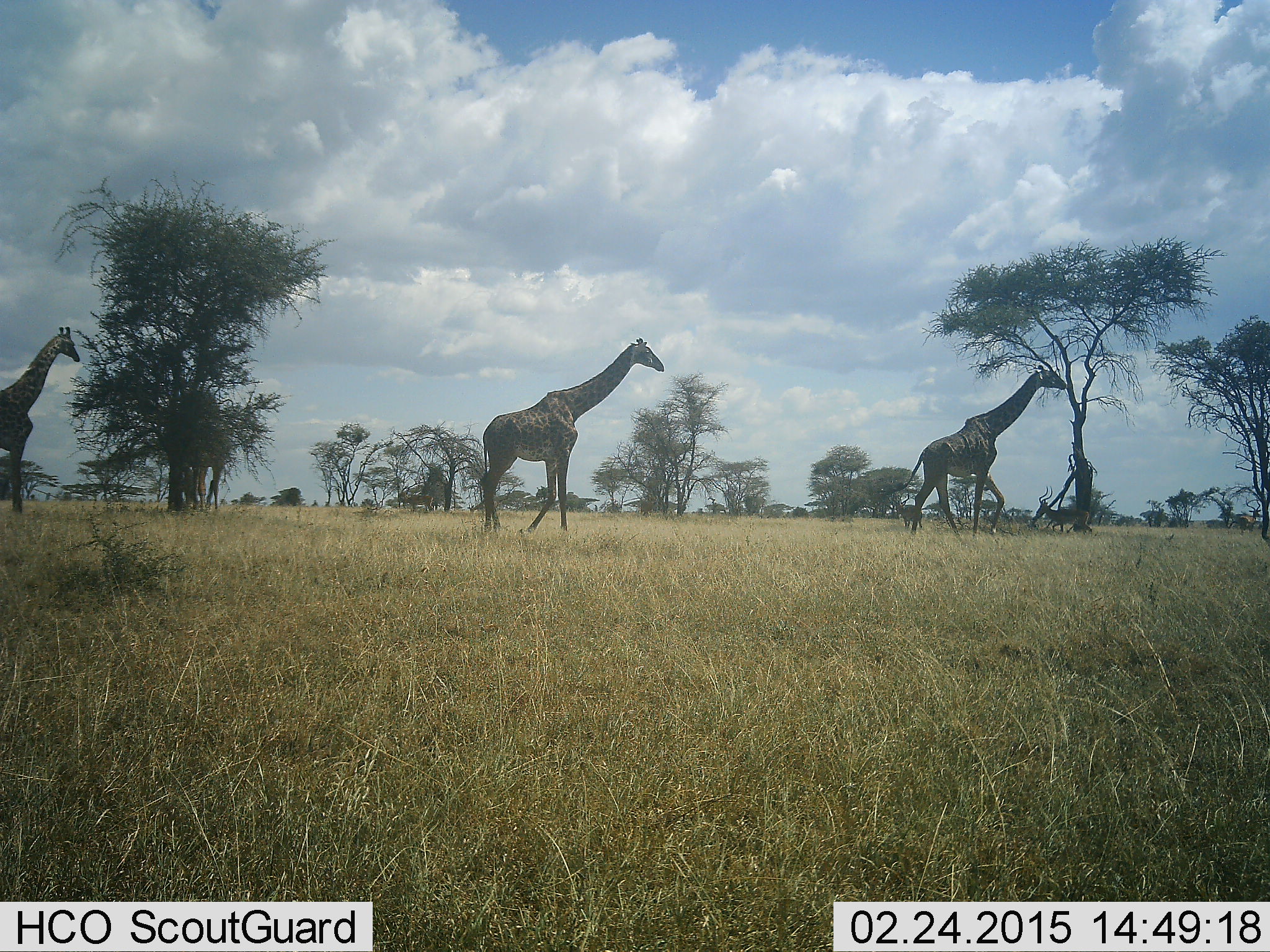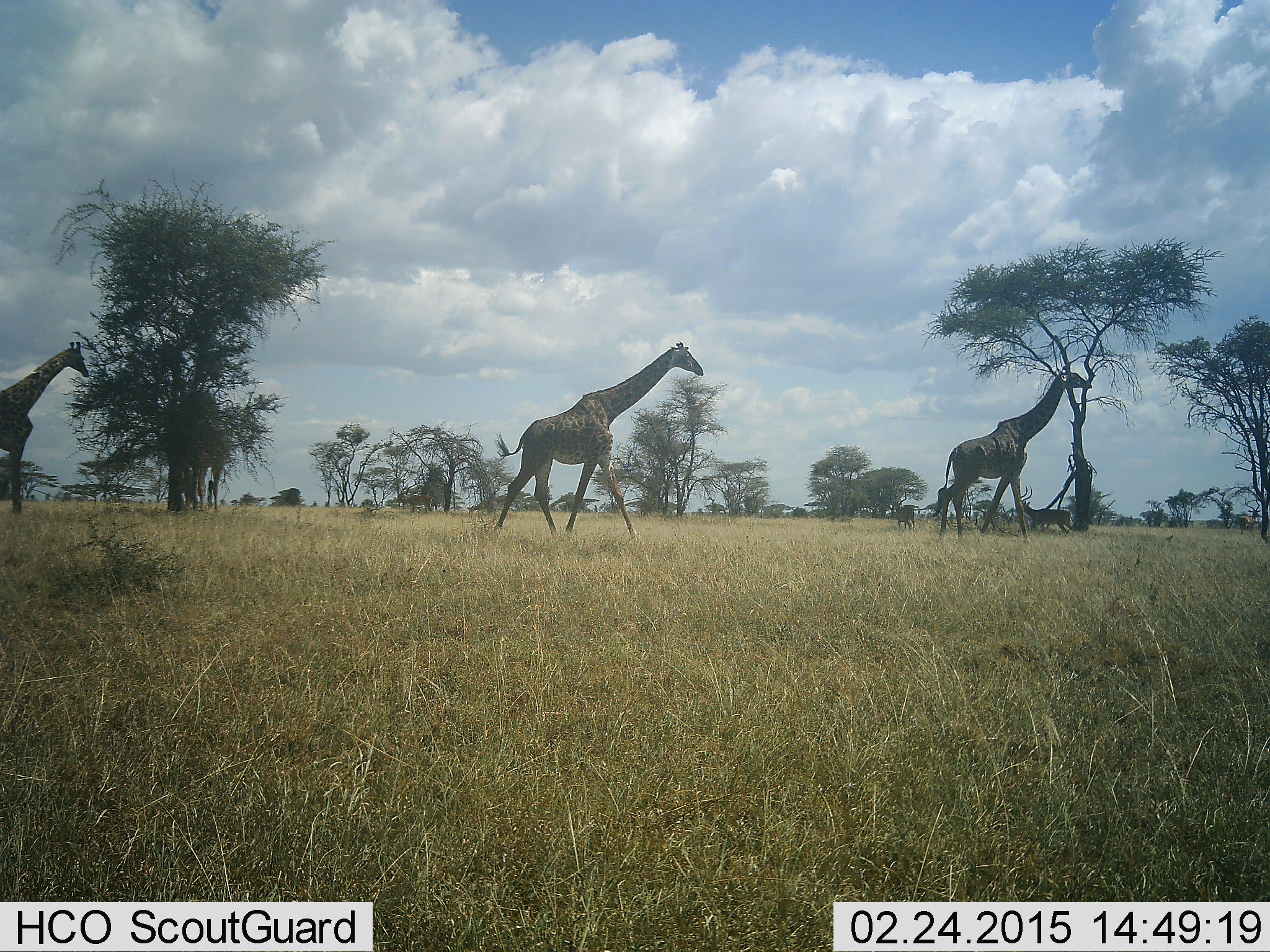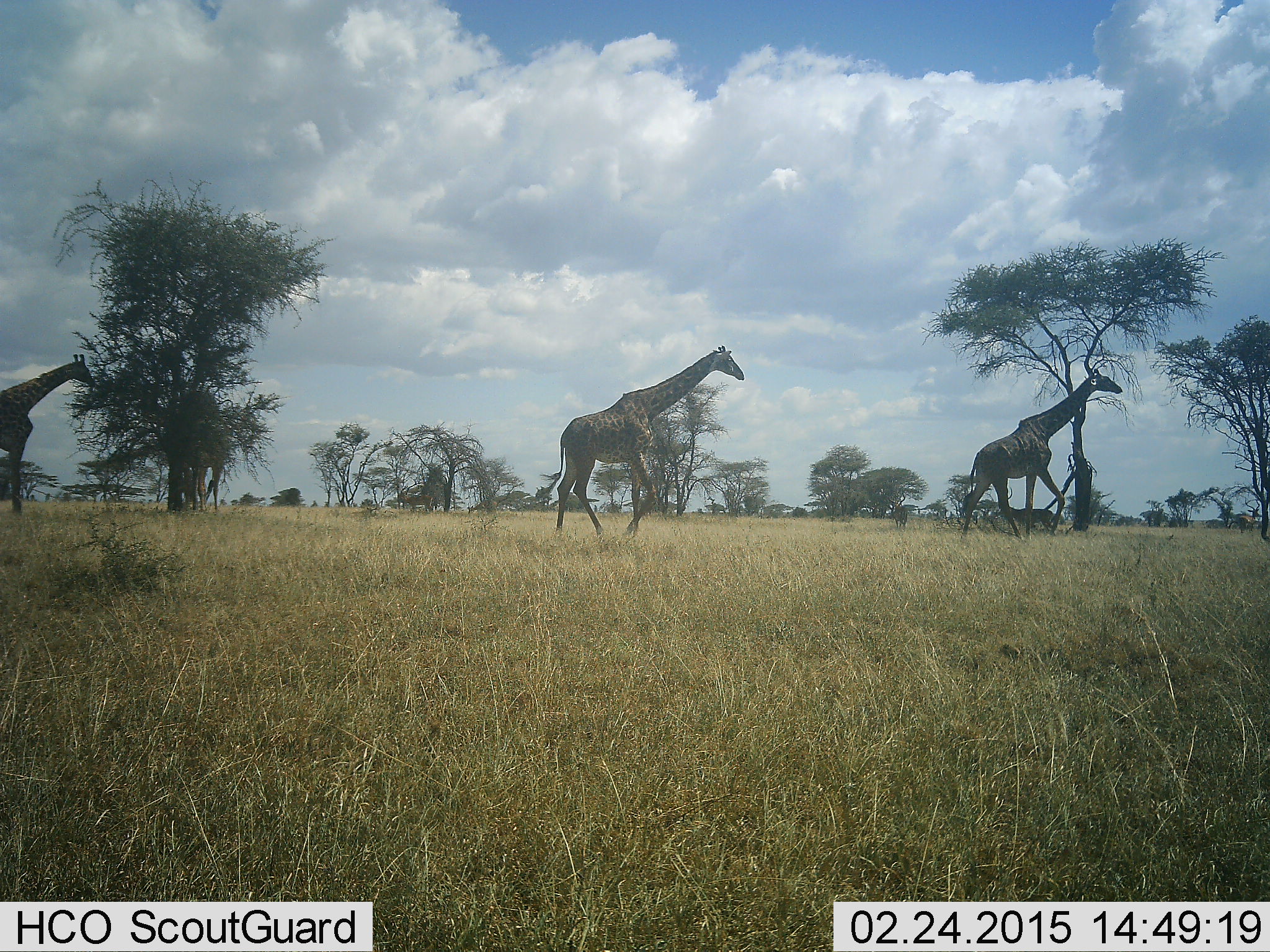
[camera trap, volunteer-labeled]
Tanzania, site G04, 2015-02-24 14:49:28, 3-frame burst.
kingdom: Animalia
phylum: Chordata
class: Mammalia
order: Artiodactyla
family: Giraffidae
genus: Giraffa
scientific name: Giraffa camelopardalis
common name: giraffe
Giraffe (Giraffa camelopardalis), count 3. Behavior (volunteer vote fractions): standing 31%, resting 0%, moving 94%, interacting 0%. Young present (vote fraction): 0%. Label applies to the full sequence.